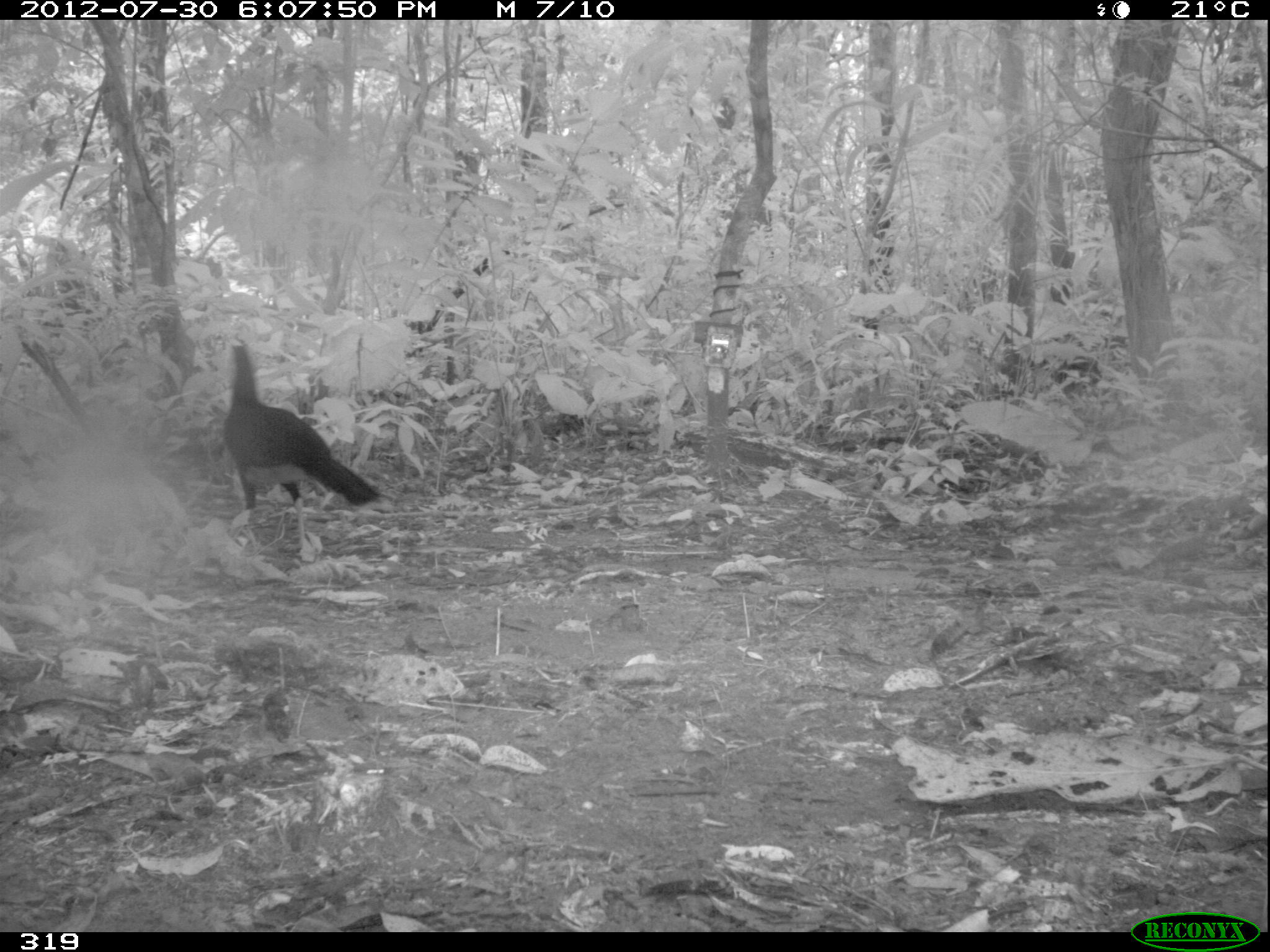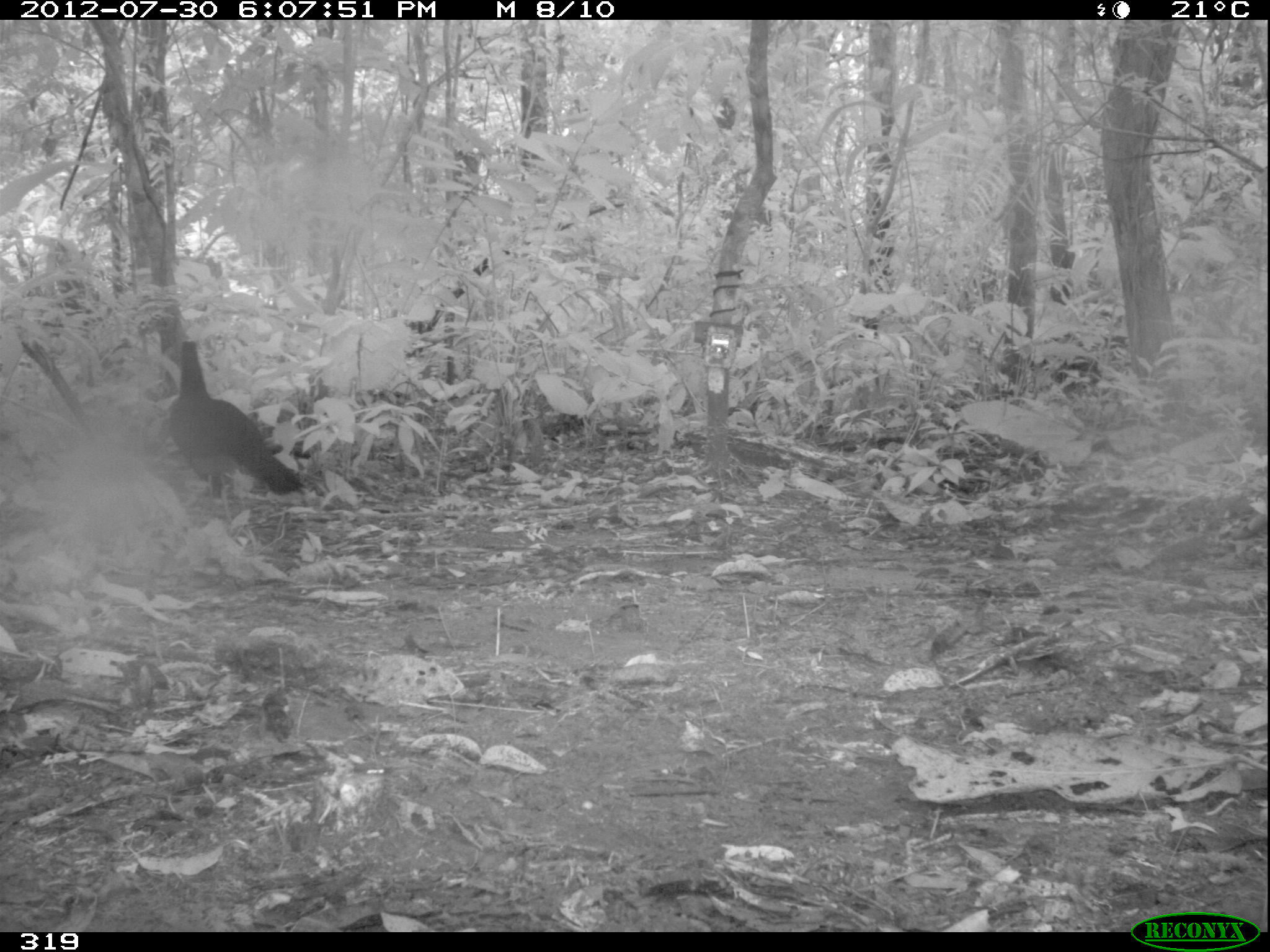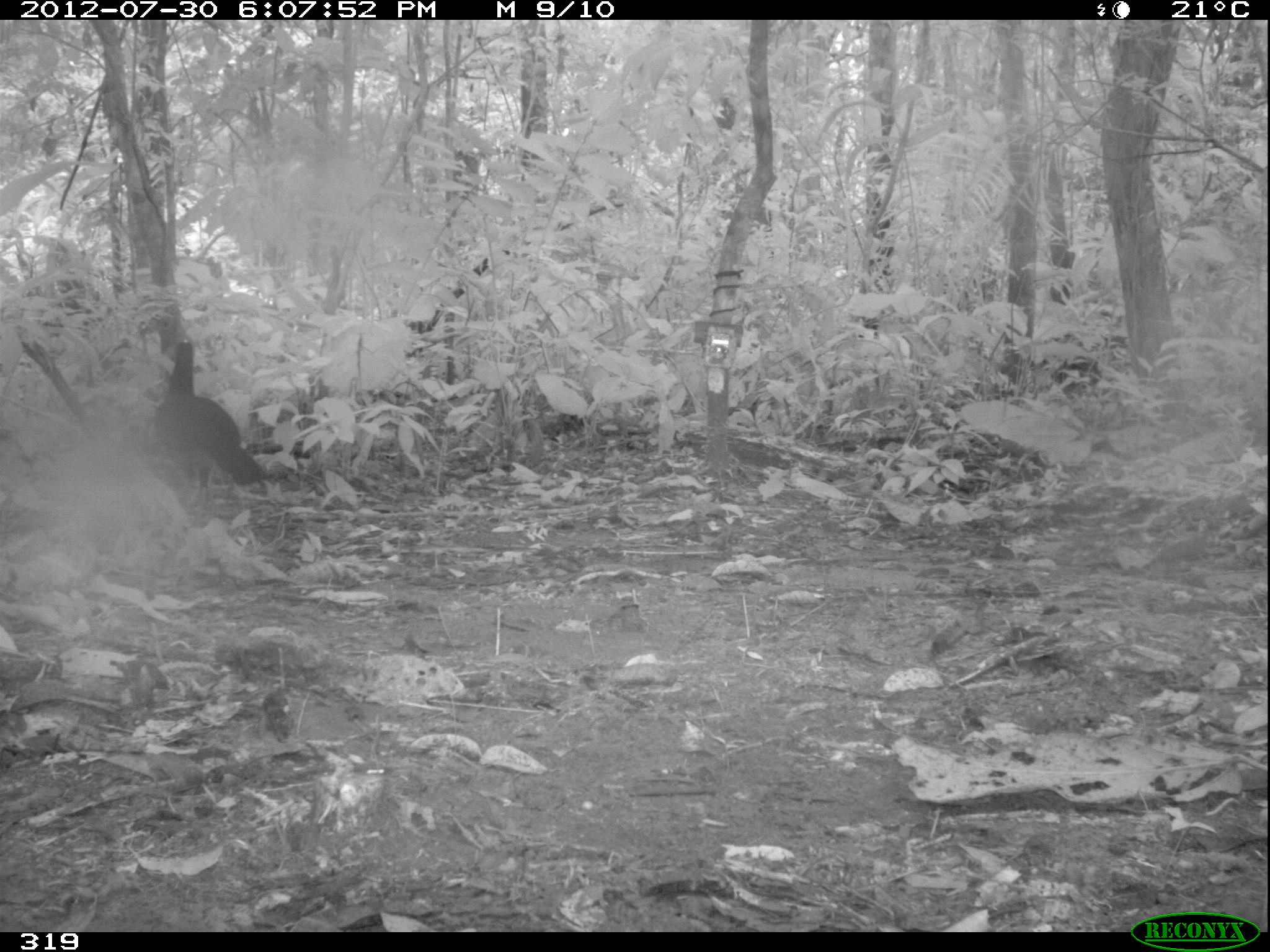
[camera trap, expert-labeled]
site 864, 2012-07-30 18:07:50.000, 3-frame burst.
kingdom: Animalia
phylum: Chordata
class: Aves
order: Galliformes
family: Cracidae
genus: Mitu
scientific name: Mitu tuberosum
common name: razor-billed curassow